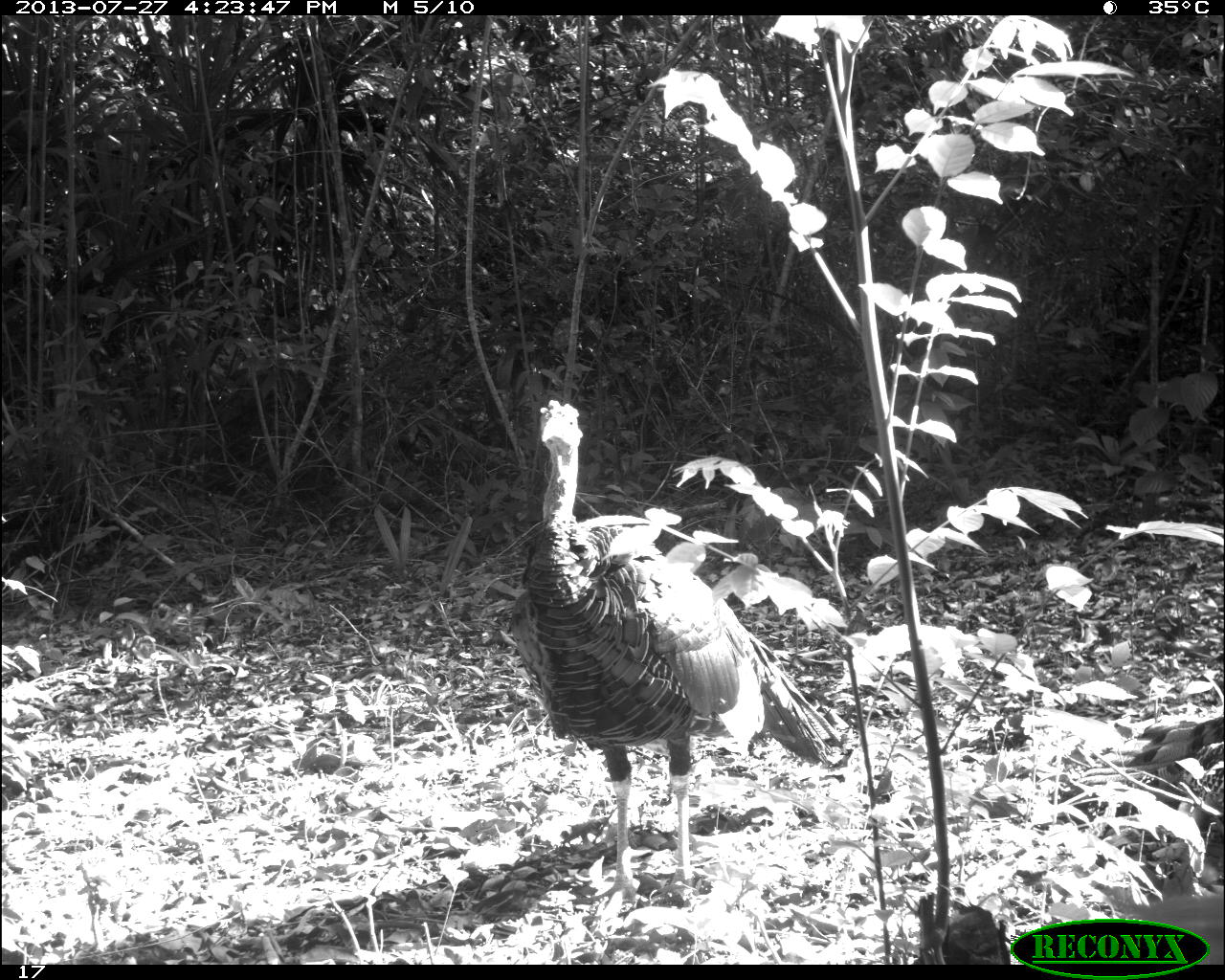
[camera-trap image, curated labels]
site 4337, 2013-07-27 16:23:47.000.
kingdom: Animalia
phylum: Chordata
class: Aves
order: Galliformes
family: Phasianidae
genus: Meleagris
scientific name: Meleagris ocellata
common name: ocellated turkey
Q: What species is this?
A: Meleagris ocellata (ocellated turkey).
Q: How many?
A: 1.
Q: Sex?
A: Male.